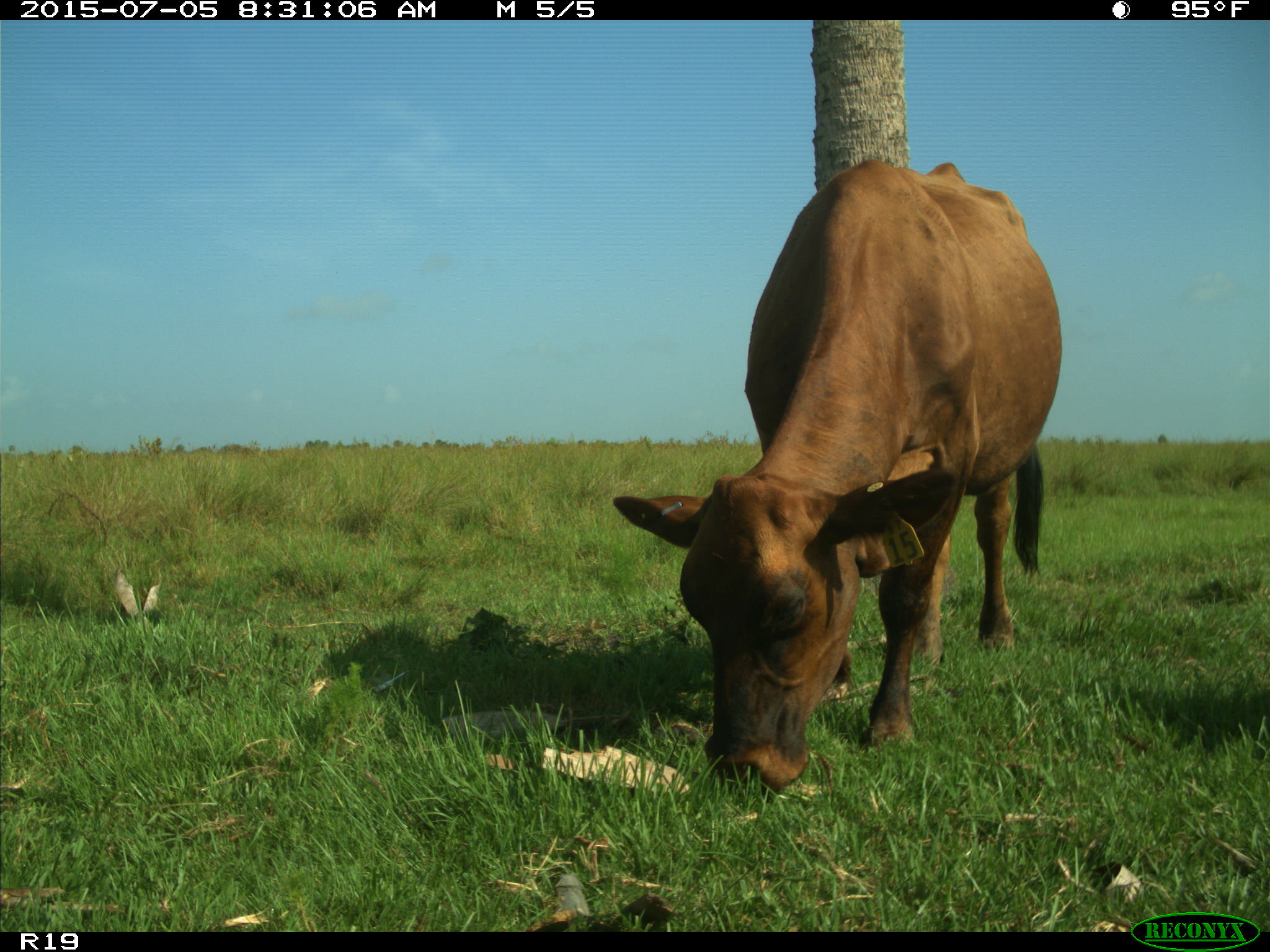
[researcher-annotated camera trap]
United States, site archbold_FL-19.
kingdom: Animalia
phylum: Chordata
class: Mammalia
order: Artiodactyla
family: Bovidae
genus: Bos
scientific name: Bos taurus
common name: domestic cow